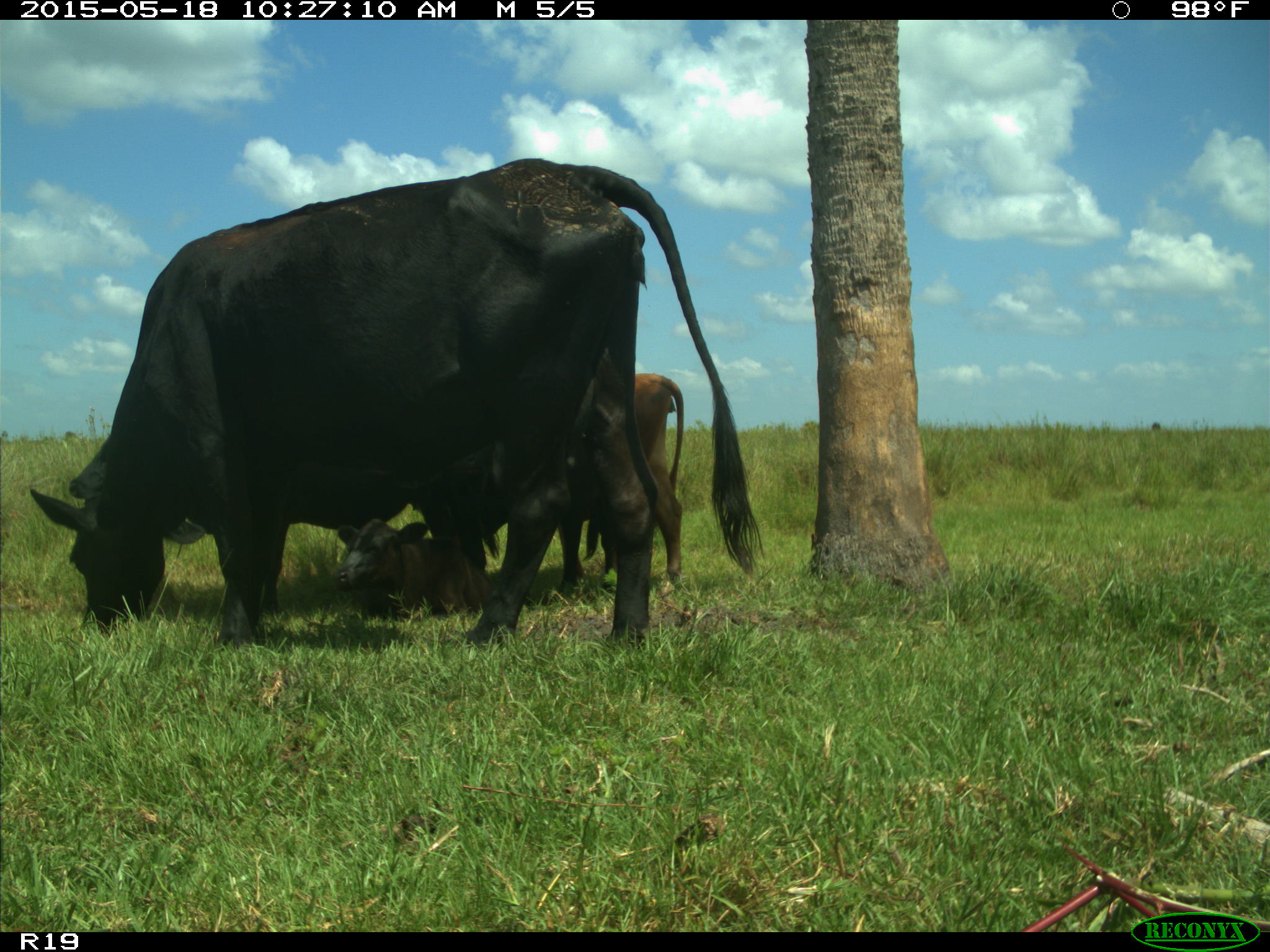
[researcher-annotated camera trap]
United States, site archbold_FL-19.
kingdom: Animalia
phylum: Chordata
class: Mammalia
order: Artiodactyla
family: Bovidae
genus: Bos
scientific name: Bos taurus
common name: domestic cow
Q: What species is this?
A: Bos taurus (domestic cow).